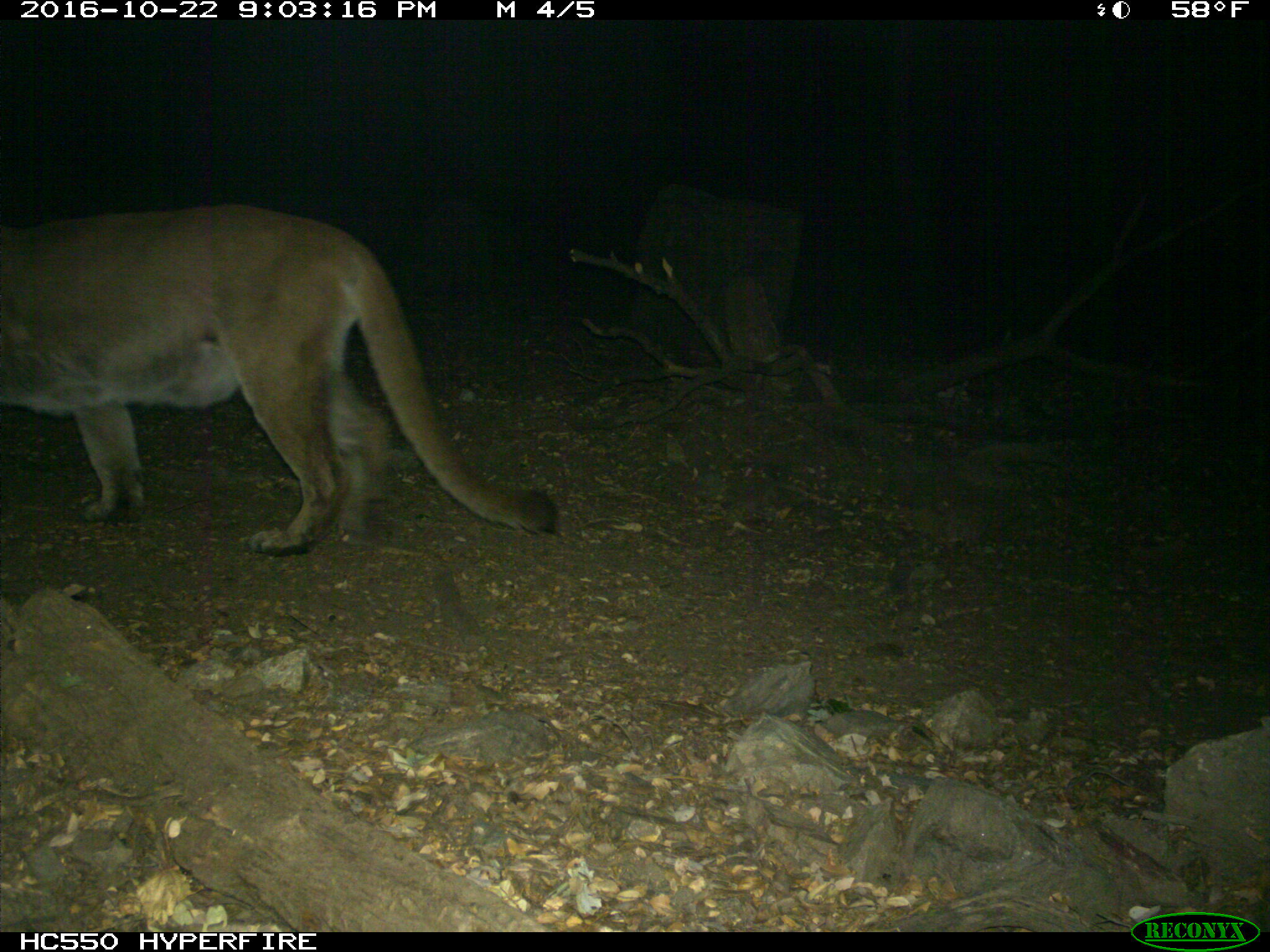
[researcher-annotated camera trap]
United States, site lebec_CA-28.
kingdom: Animalia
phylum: Chordata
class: Mammalia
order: Carnivora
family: Felidae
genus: Puma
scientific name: Puma concolor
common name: mountain lion